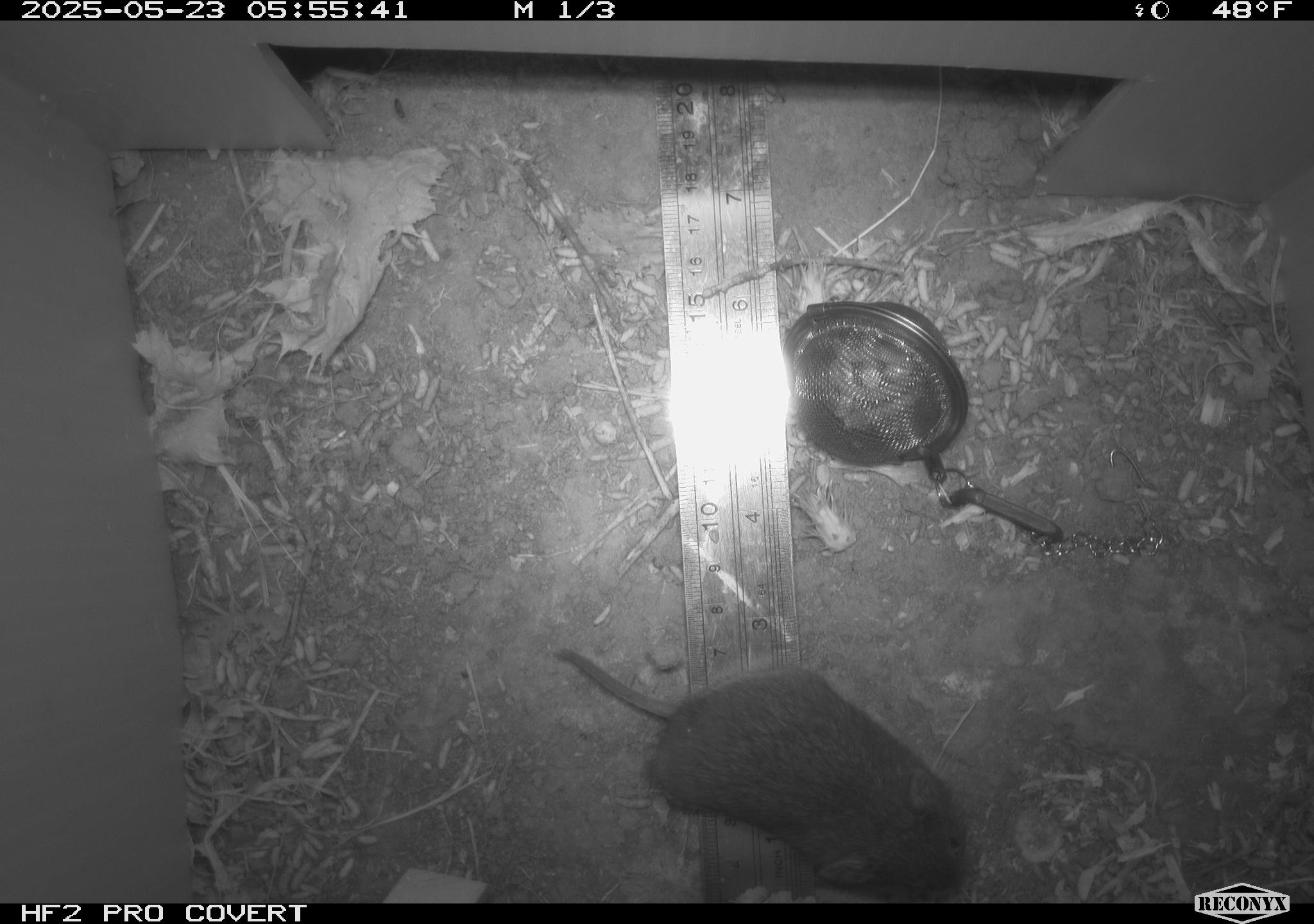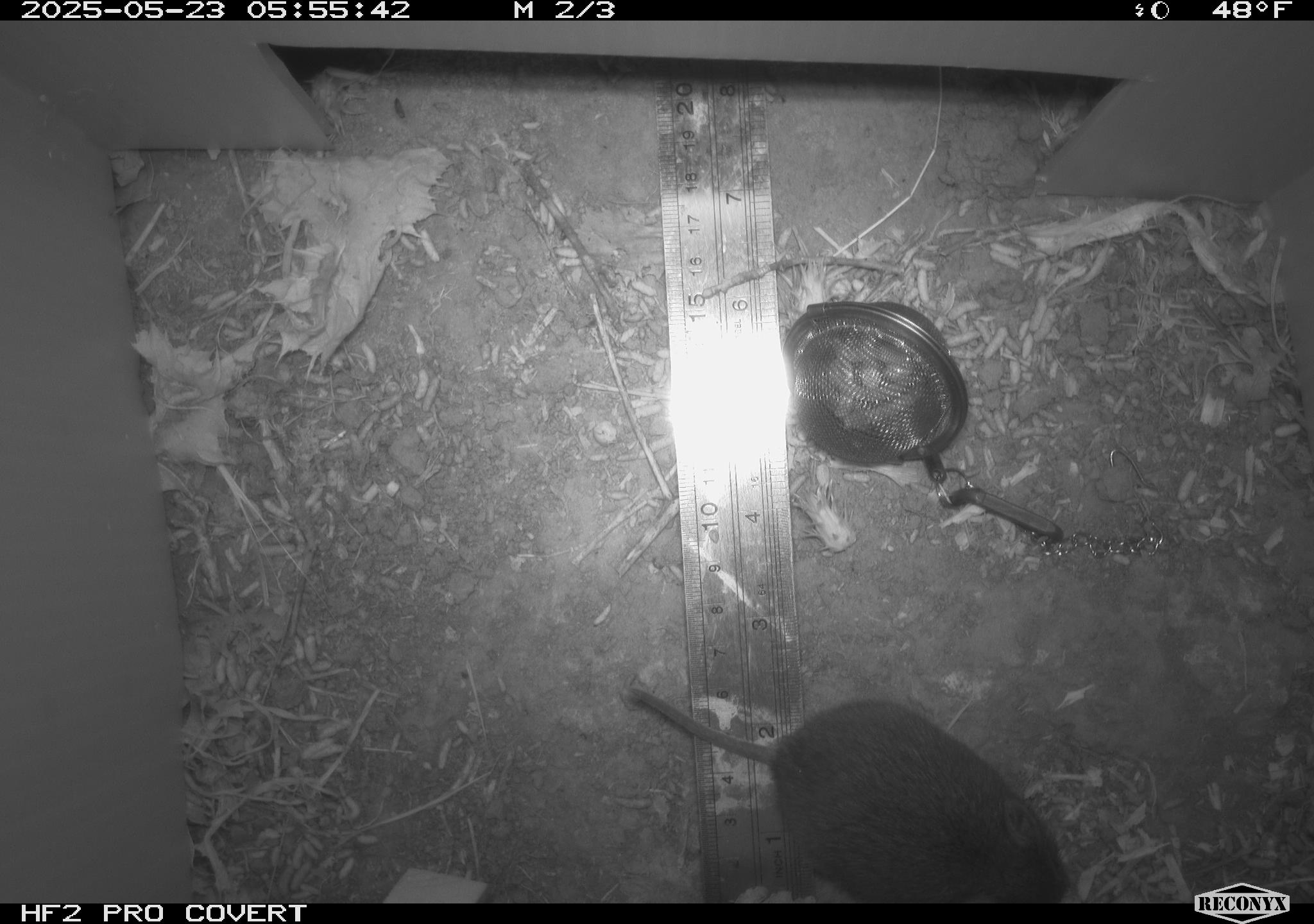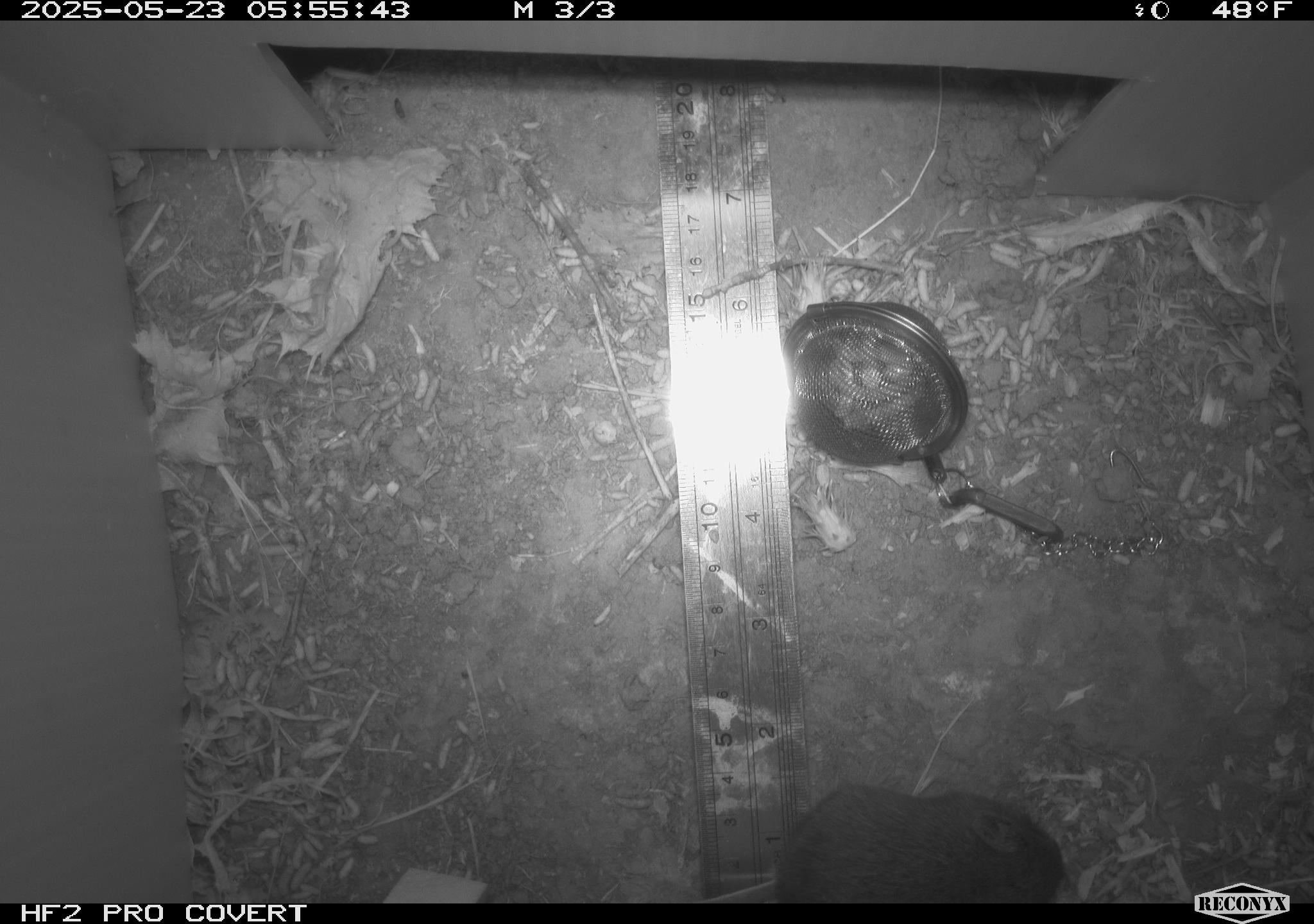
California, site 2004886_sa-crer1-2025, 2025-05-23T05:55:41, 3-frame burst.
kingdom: Animalia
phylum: Chordata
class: Mammalia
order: Rodentia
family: Cricetidae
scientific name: Arvicolinae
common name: voles, lemmings, and muskrats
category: arvicolinae subfamily